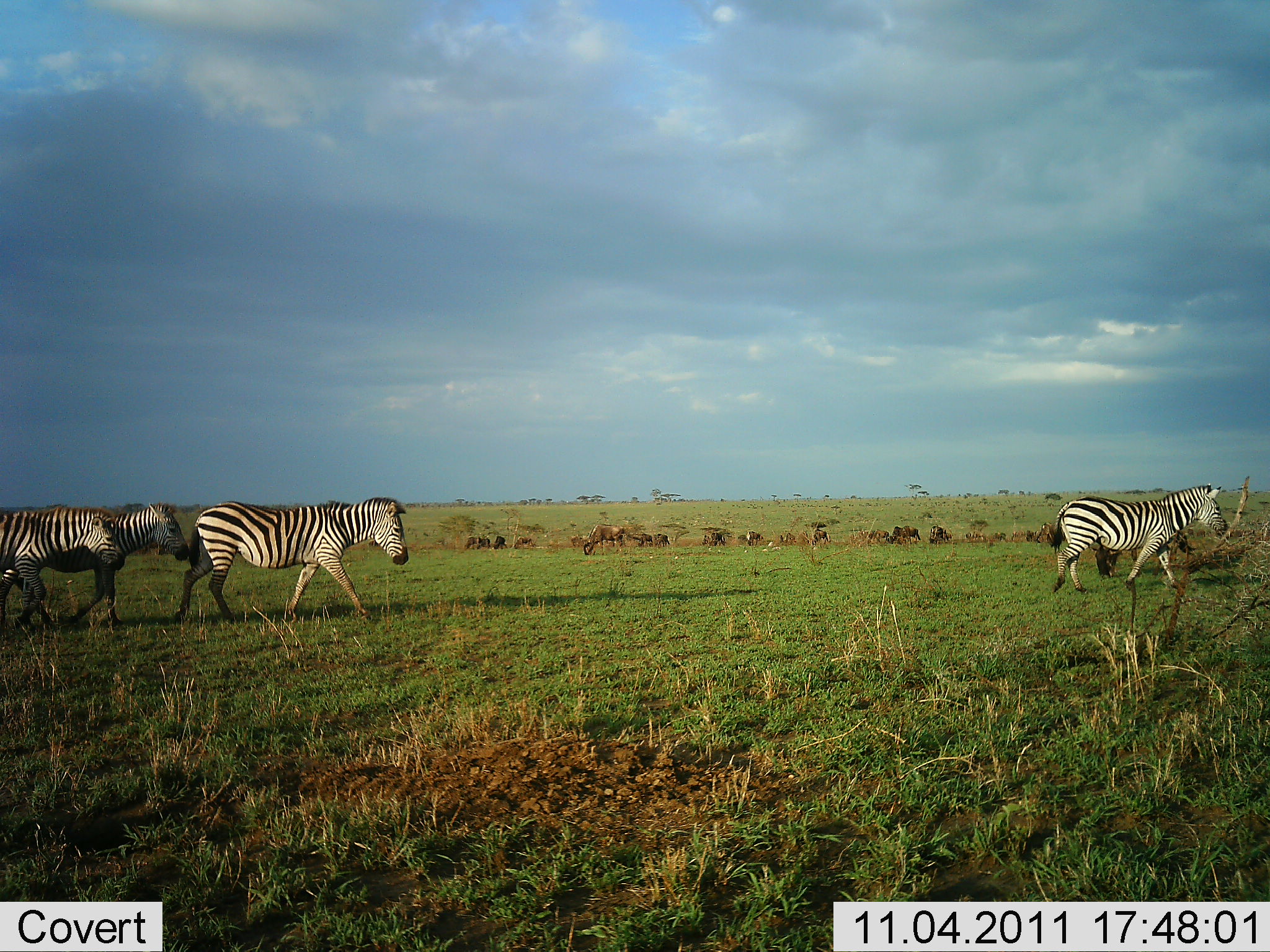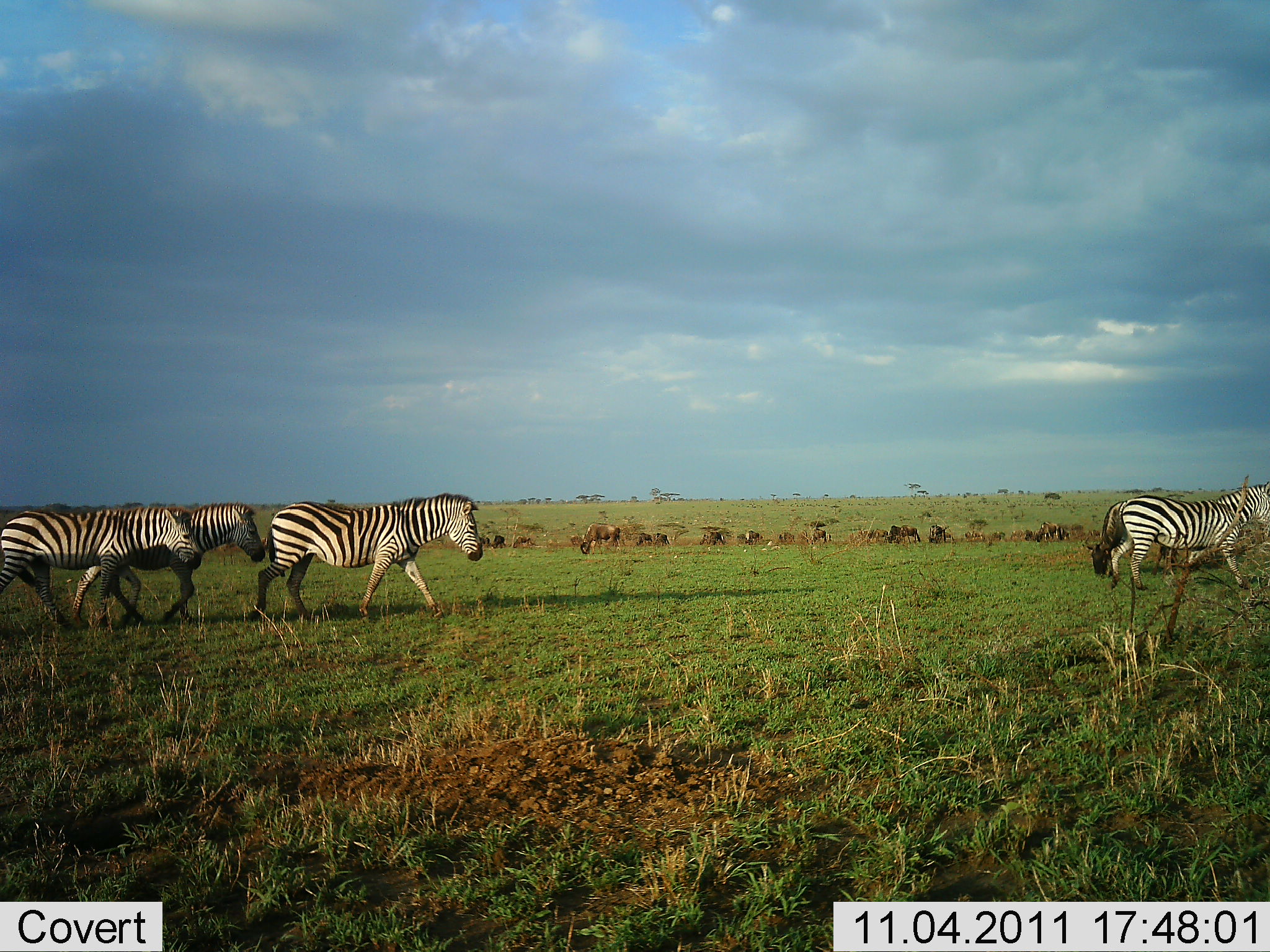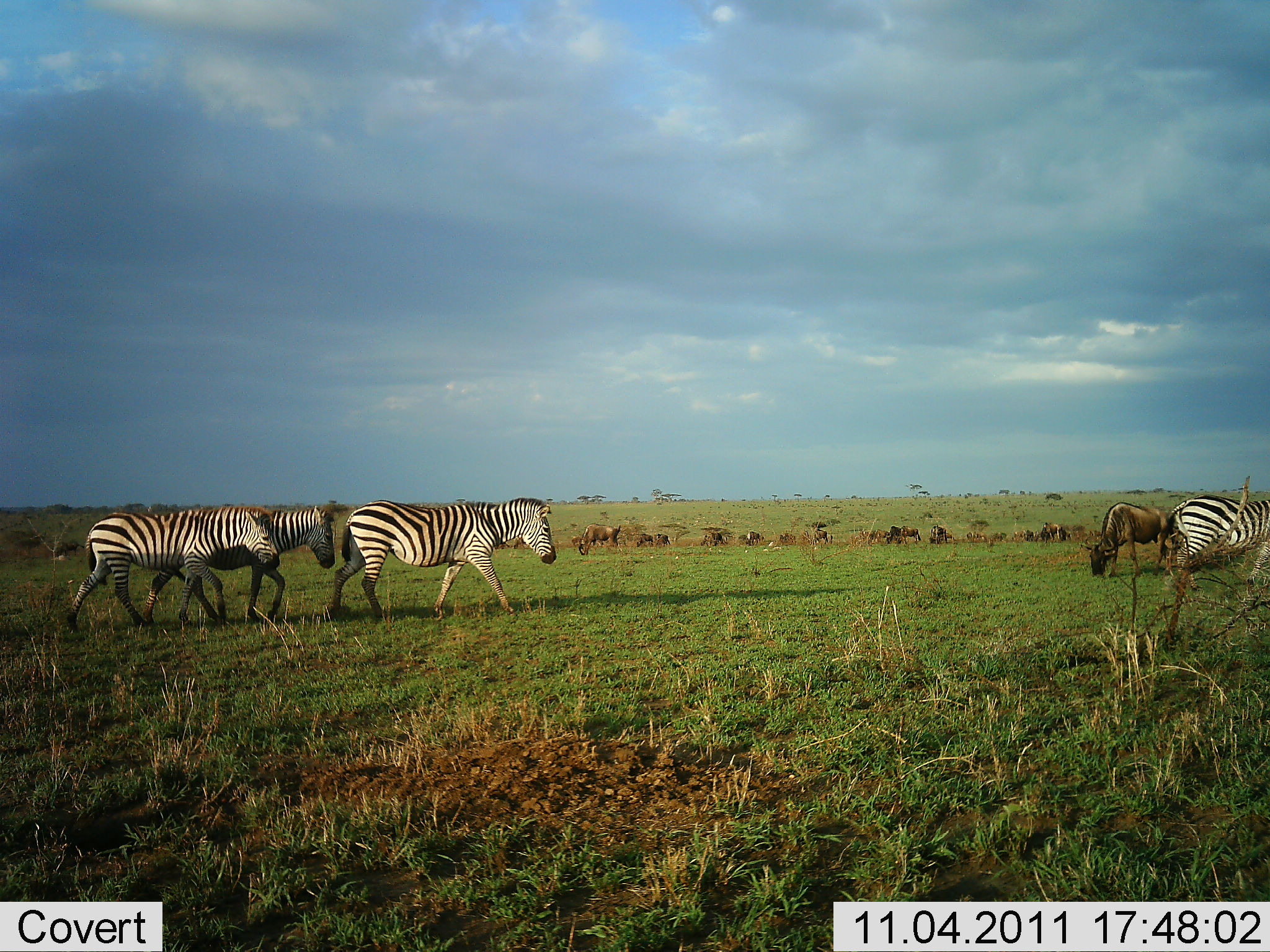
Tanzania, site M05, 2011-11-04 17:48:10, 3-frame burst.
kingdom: Animalia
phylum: Chordata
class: Mammalia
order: Artiodactyla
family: Bovidae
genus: Connochaetes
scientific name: Connochaetes taurinus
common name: blue wildebeest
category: wildebeest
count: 11-50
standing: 42%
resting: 0%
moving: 25%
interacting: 0%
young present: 0%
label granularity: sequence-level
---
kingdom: Animalia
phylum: Chordata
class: Mammalia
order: Perissodactyla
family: Equidae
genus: Equus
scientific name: Equus quagga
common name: plains zebra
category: zebra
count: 4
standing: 0%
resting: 0%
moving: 100%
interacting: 0%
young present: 0%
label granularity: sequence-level